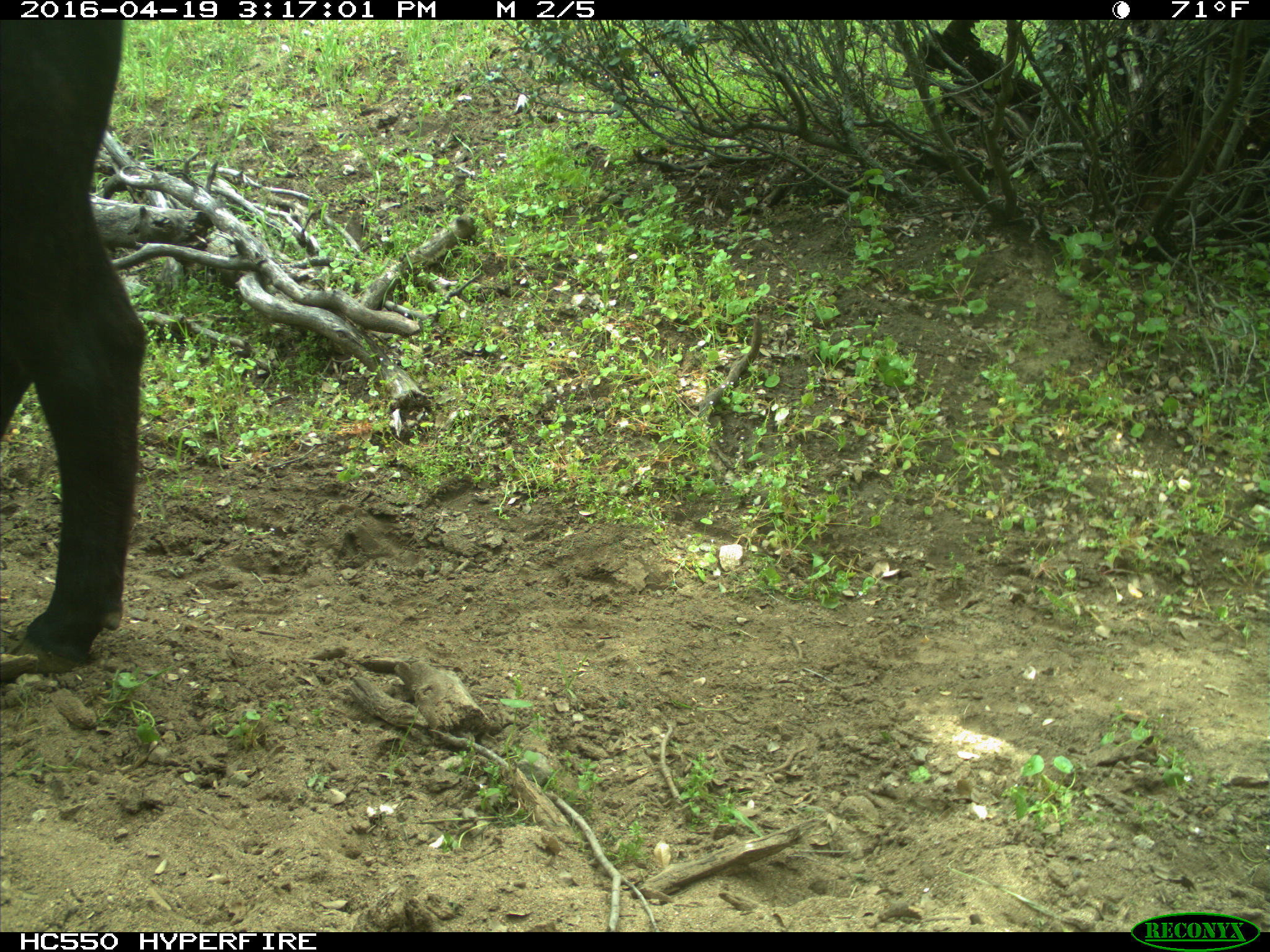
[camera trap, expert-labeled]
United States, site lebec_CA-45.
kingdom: Animalia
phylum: Chordata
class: Mammalia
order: Artiodactyla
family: Bovidae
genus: Bos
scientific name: Bos taurus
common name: domestic cow